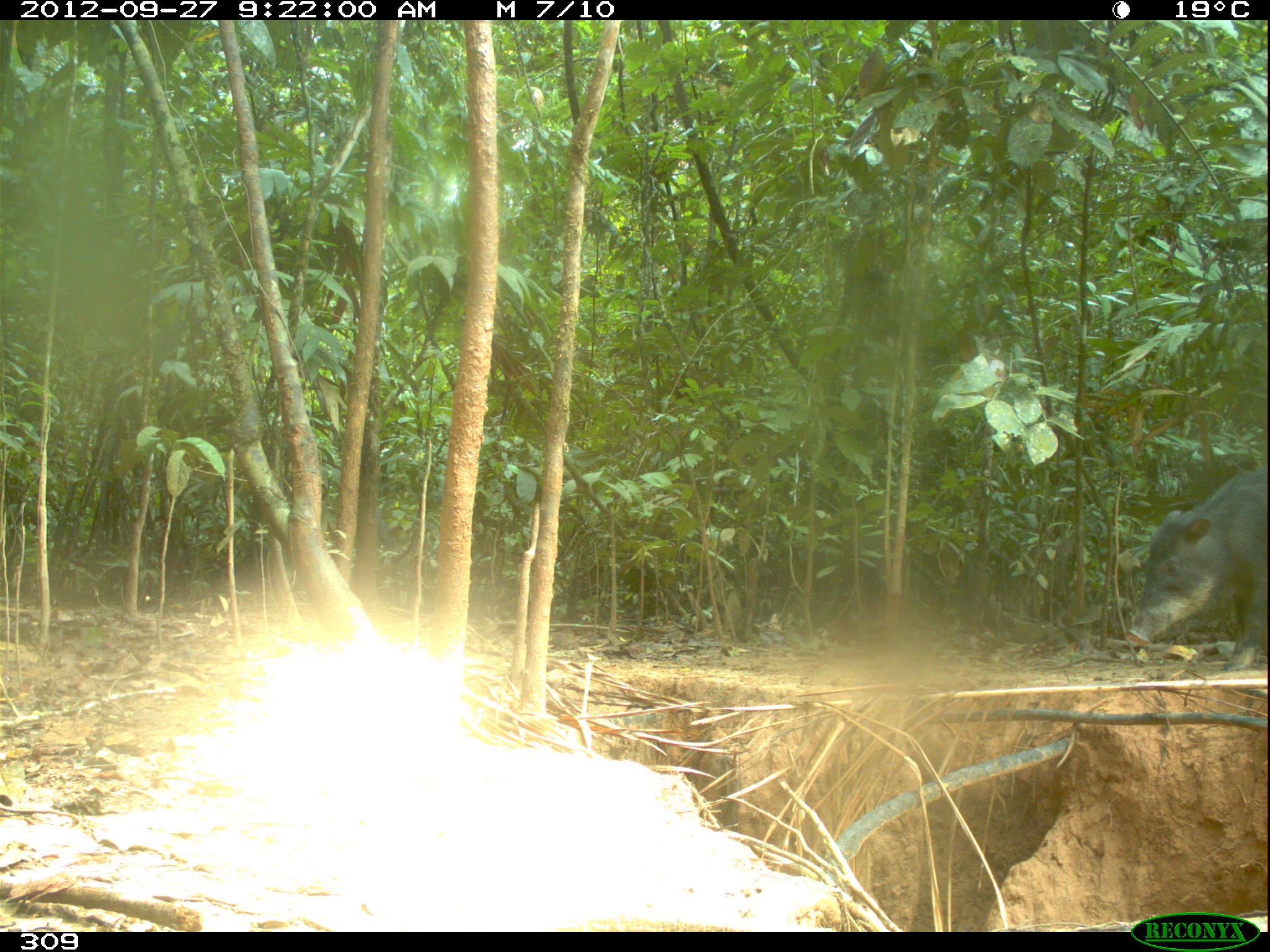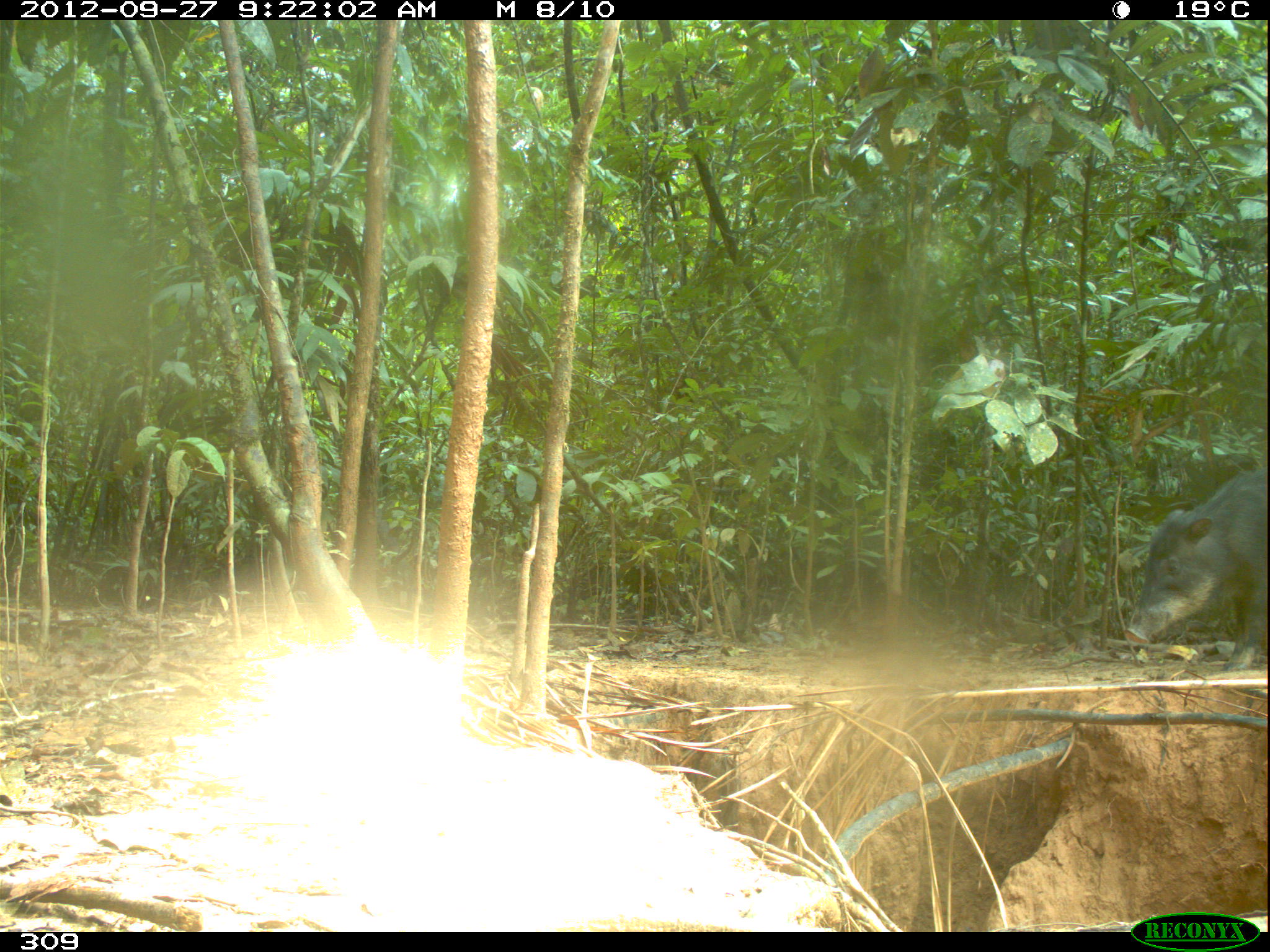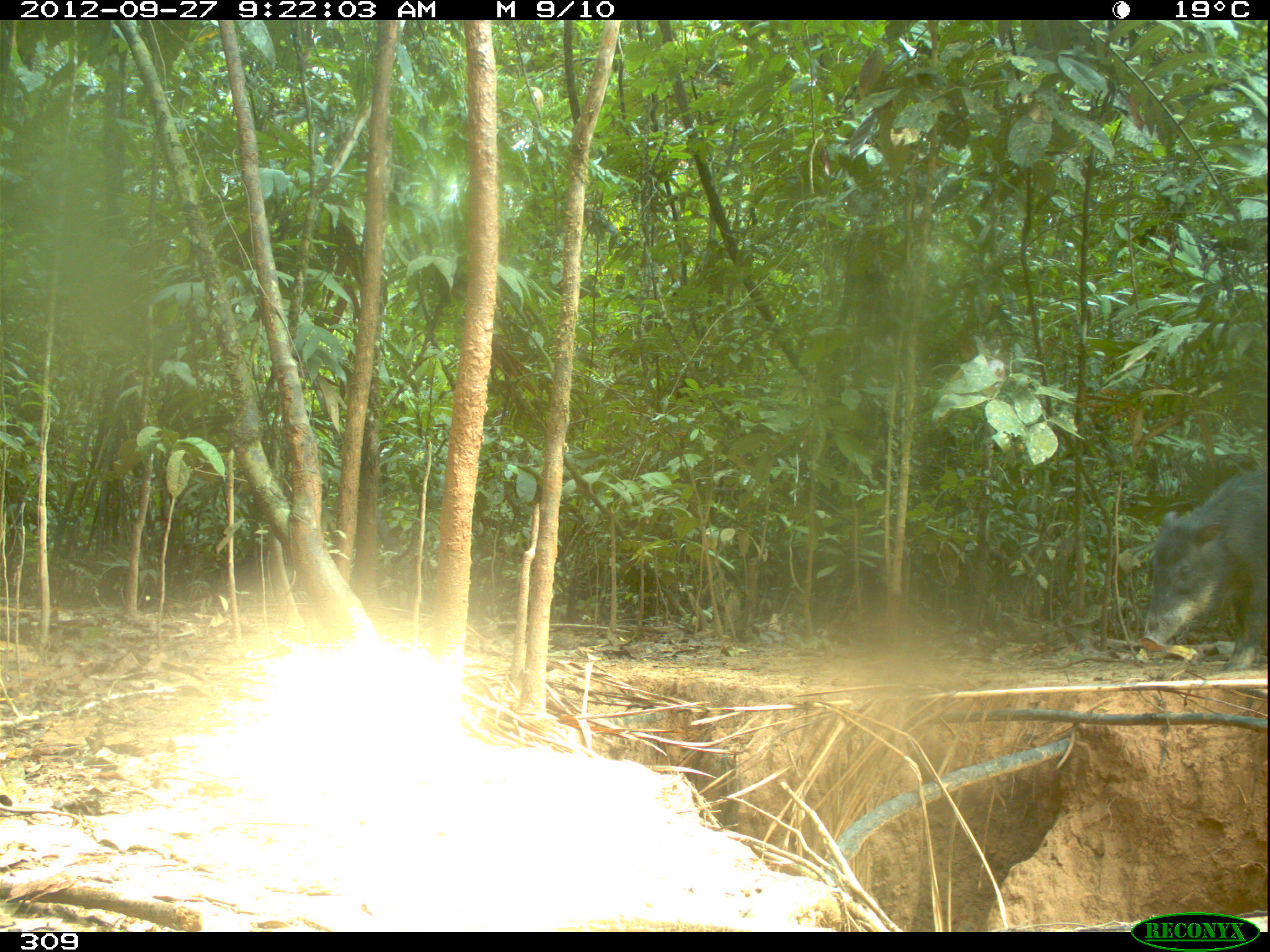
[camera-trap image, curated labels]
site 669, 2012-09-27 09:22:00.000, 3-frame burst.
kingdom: Animalia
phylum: Chordata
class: Mammalia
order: Artiodactyla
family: Tayassuidae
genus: Tayassu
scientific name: Tayassu pecari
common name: white-lipped peccary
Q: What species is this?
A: Tayassu pecari (white-lipped peccary).